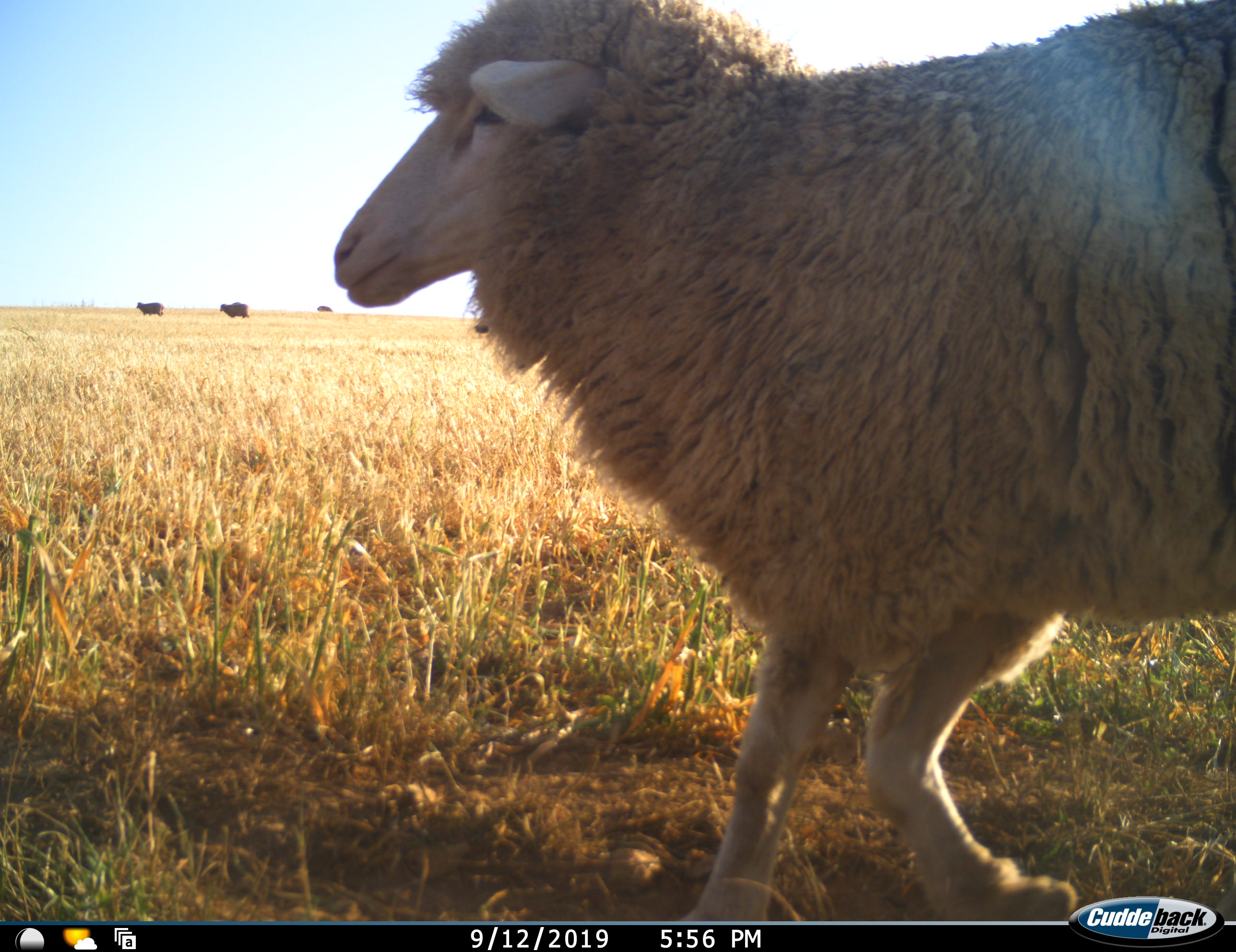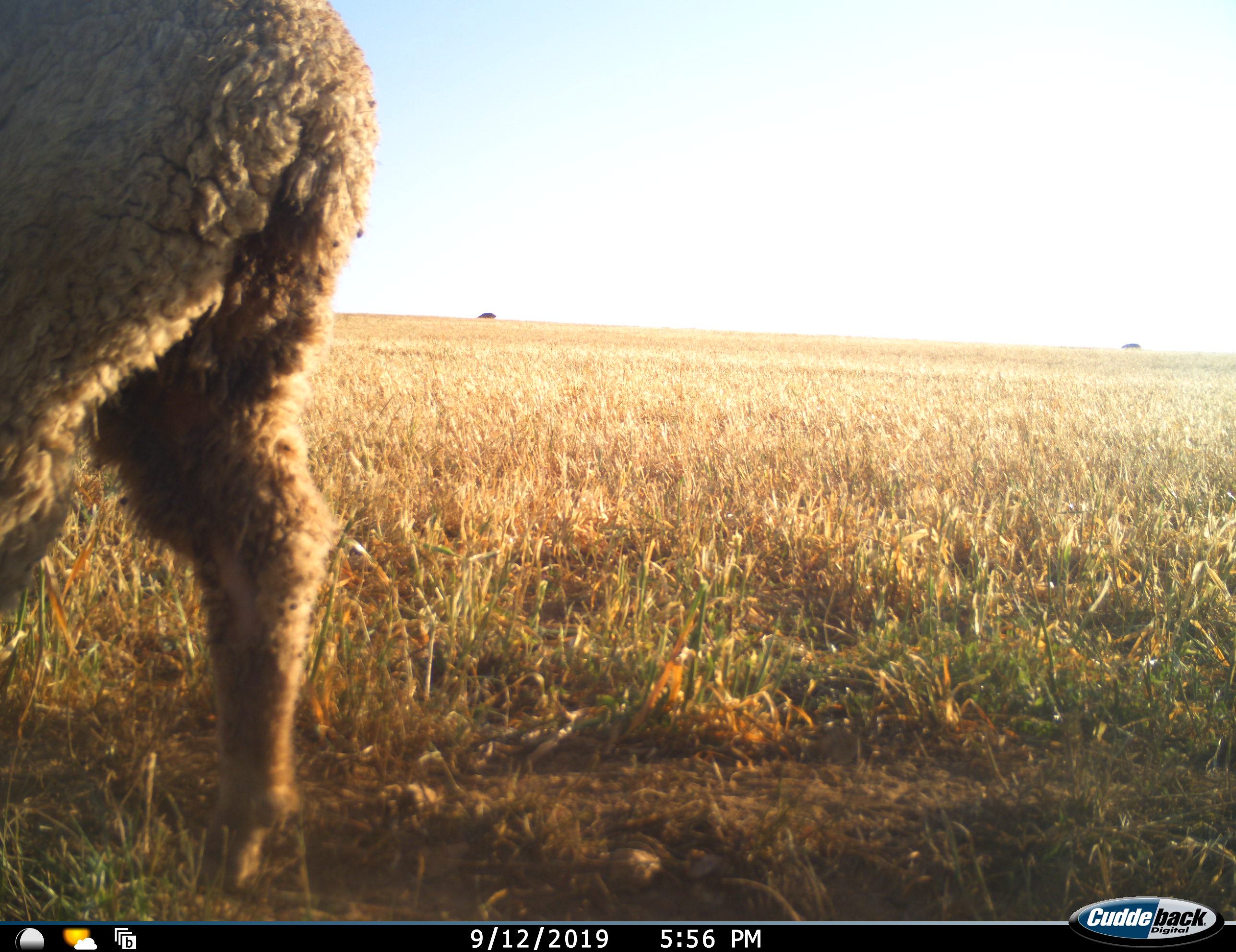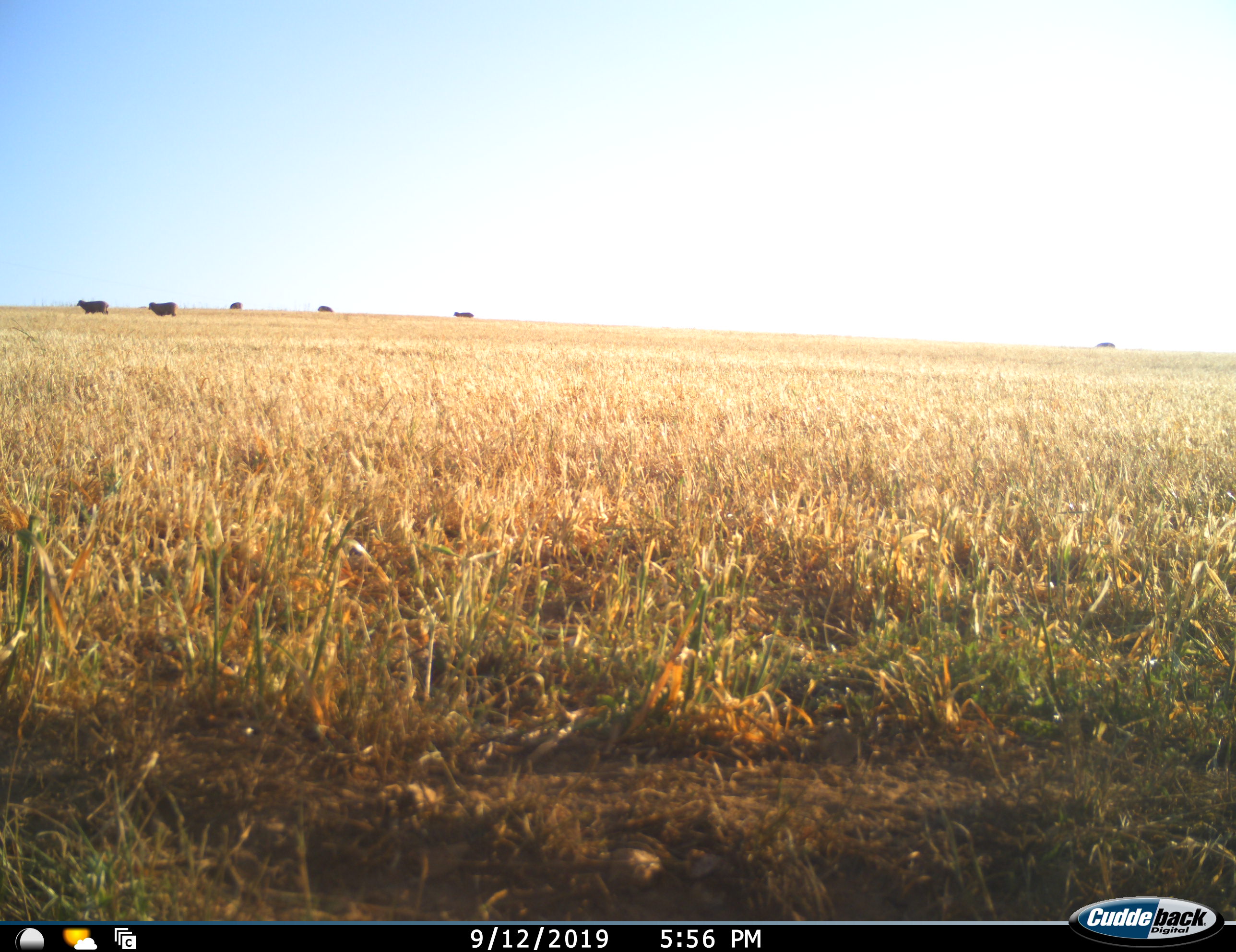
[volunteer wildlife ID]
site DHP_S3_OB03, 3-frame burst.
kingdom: Animalia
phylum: Chordata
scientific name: Vertebrata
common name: domestic animal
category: domesticanimal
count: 7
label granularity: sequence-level